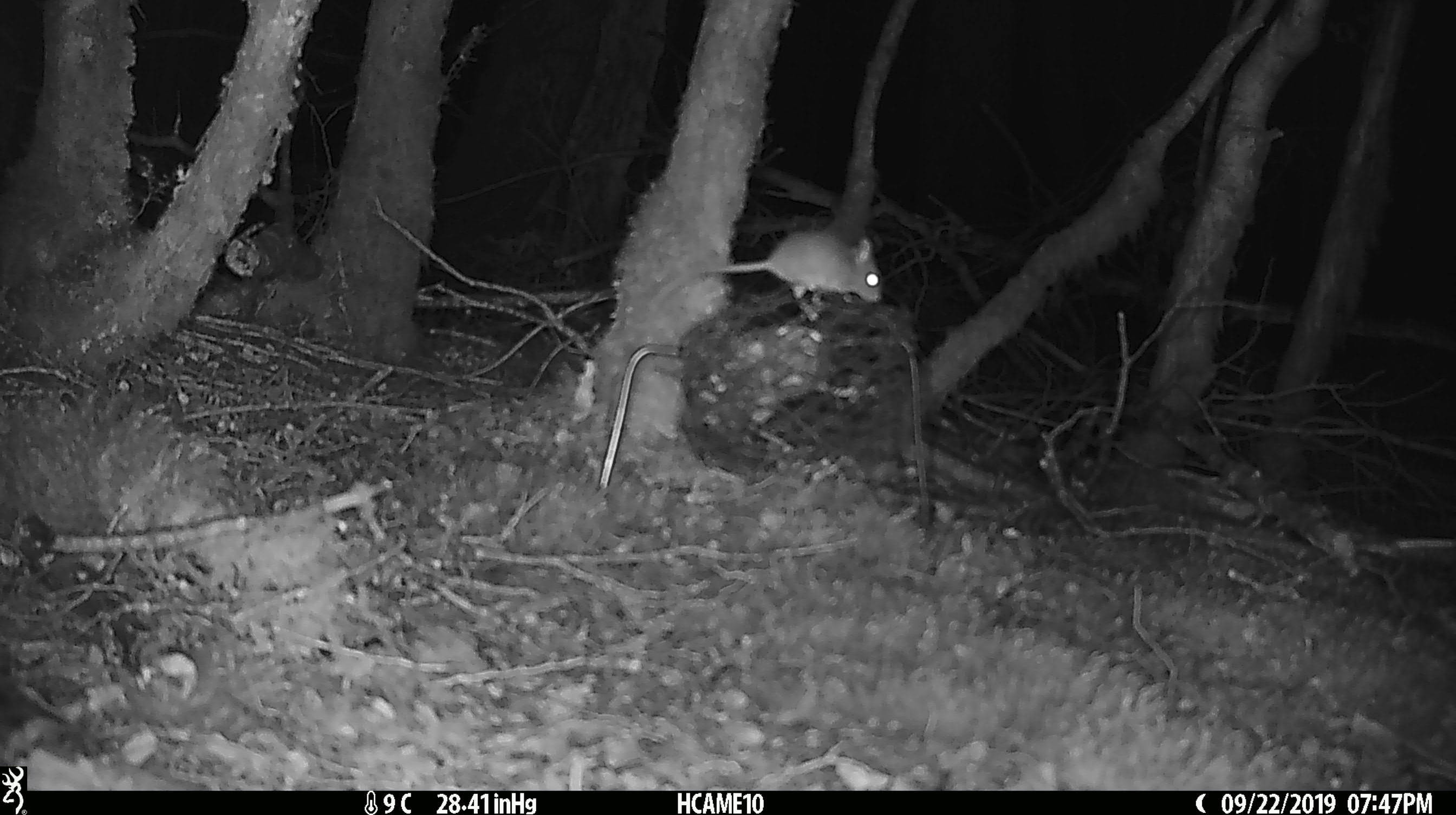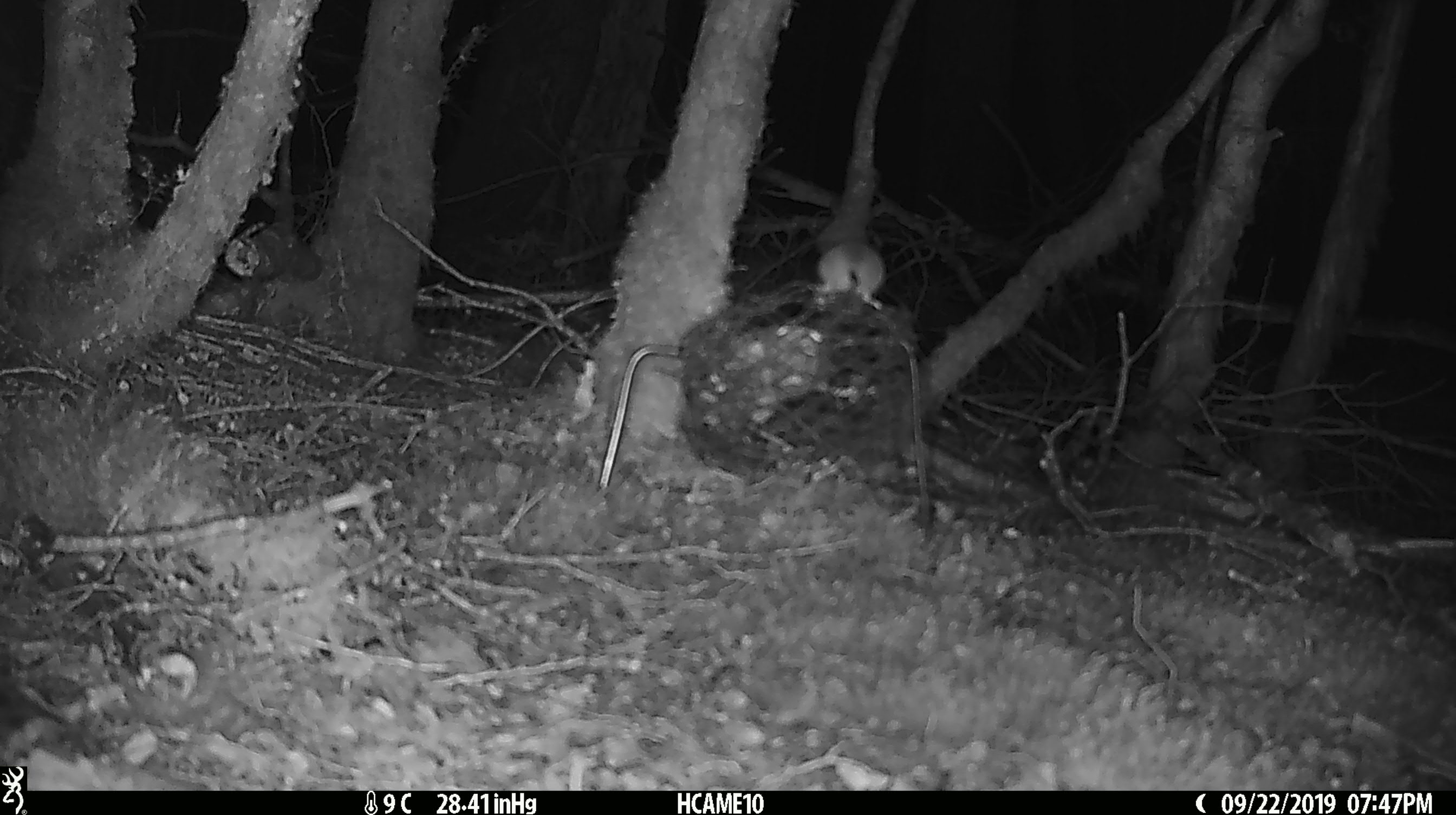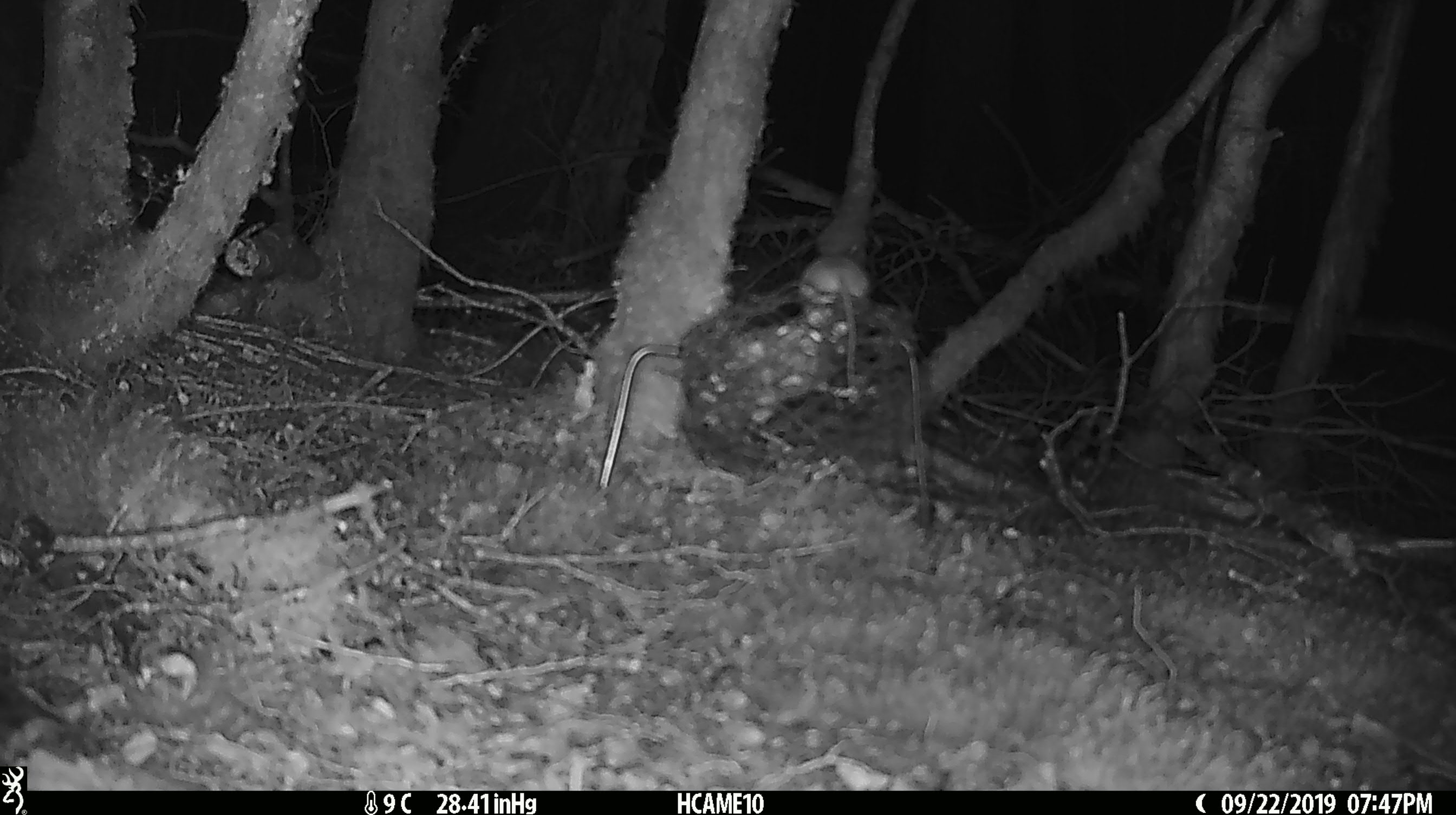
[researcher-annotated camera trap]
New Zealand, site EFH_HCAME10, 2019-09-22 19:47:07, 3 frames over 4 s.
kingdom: Animalia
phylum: Chordata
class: Mammalia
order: Rodentia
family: Muridae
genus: Mus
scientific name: Mus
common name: mouse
Mouse (Mus).